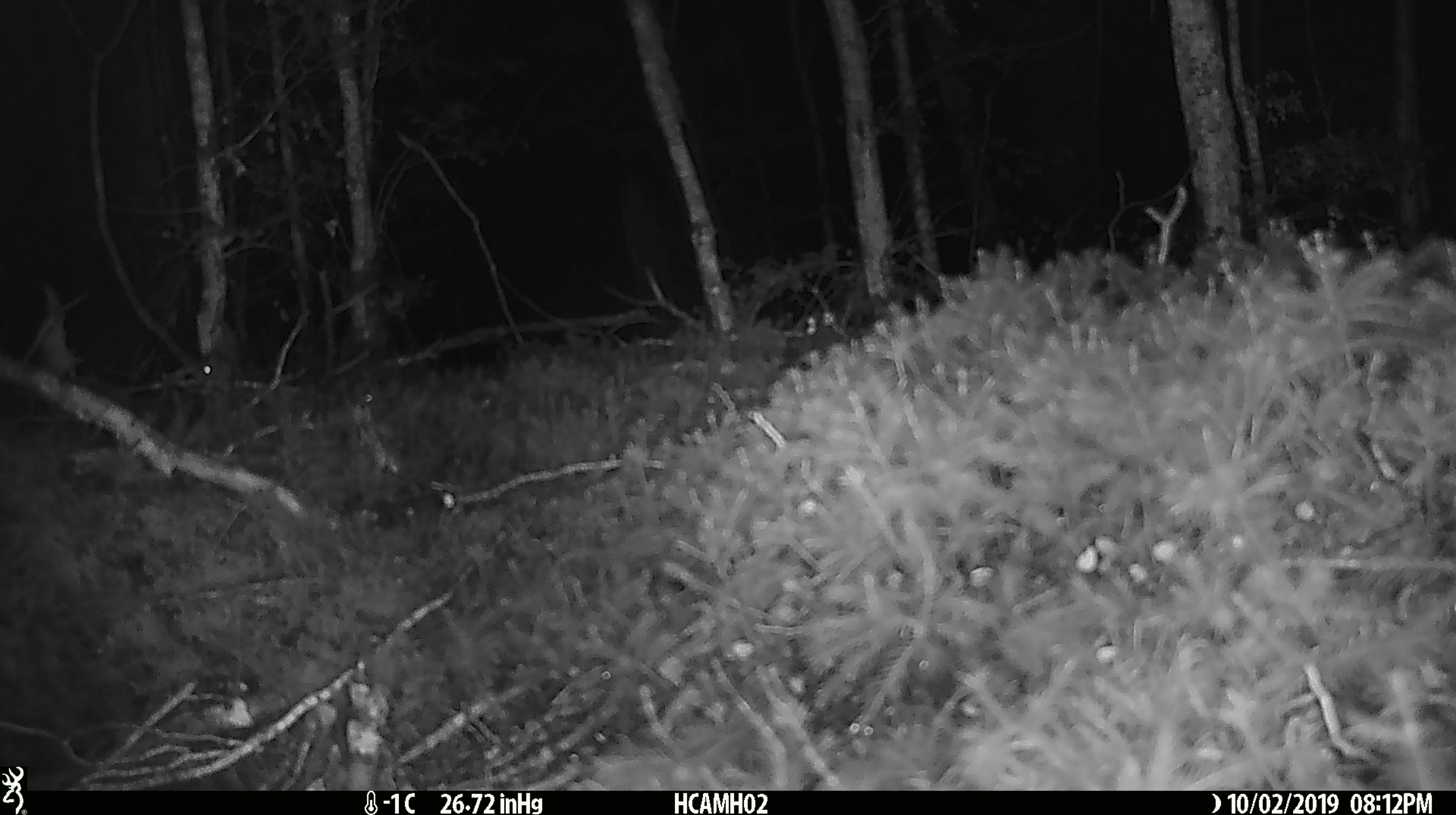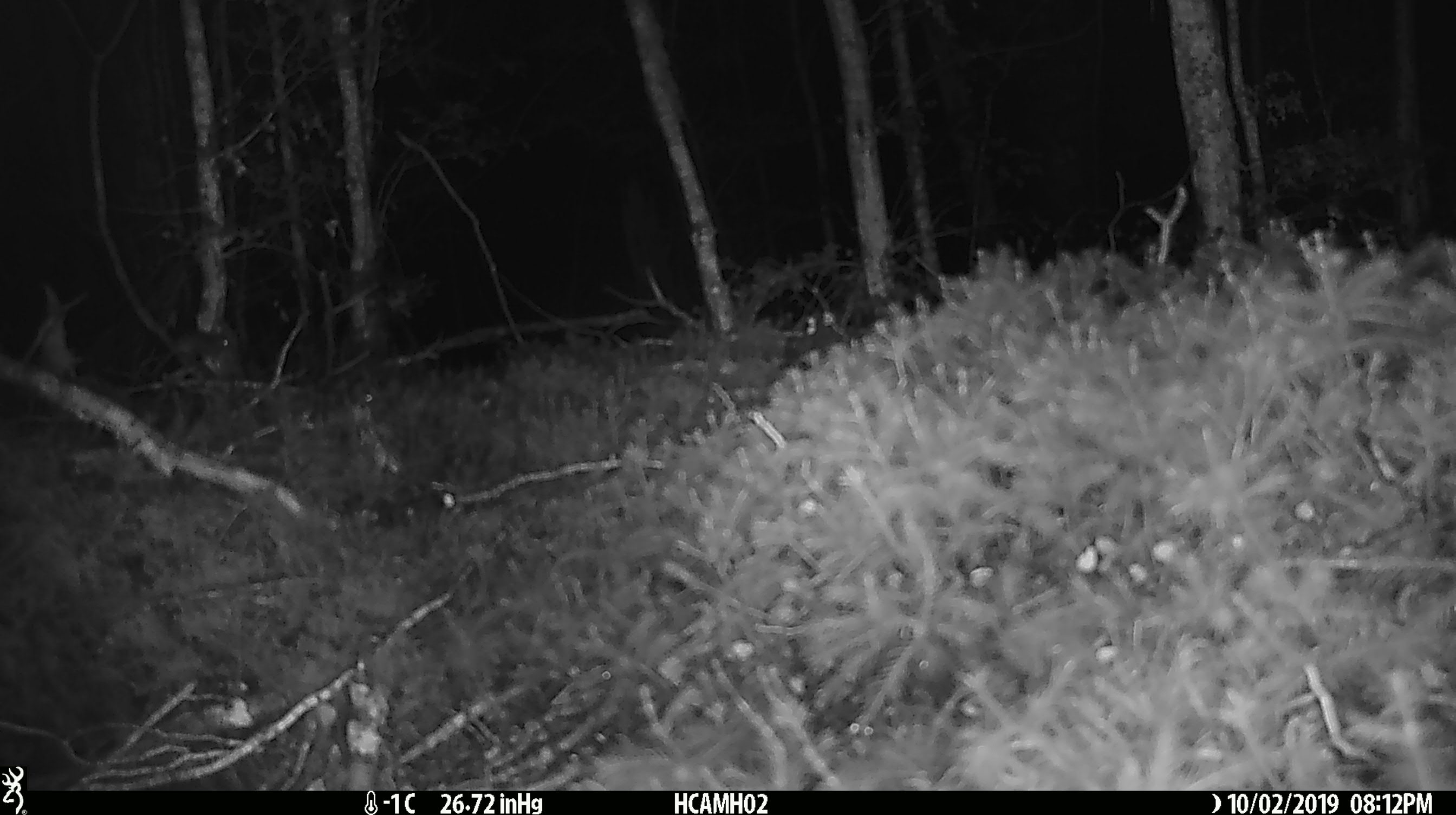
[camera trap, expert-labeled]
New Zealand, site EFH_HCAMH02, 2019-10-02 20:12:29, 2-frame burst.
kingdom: Animalia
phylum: Chordata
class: Mammalia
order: Rodentia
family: Muridae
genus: Mus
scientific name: Mus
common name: mouse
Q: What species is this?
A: Mouse (Mus).